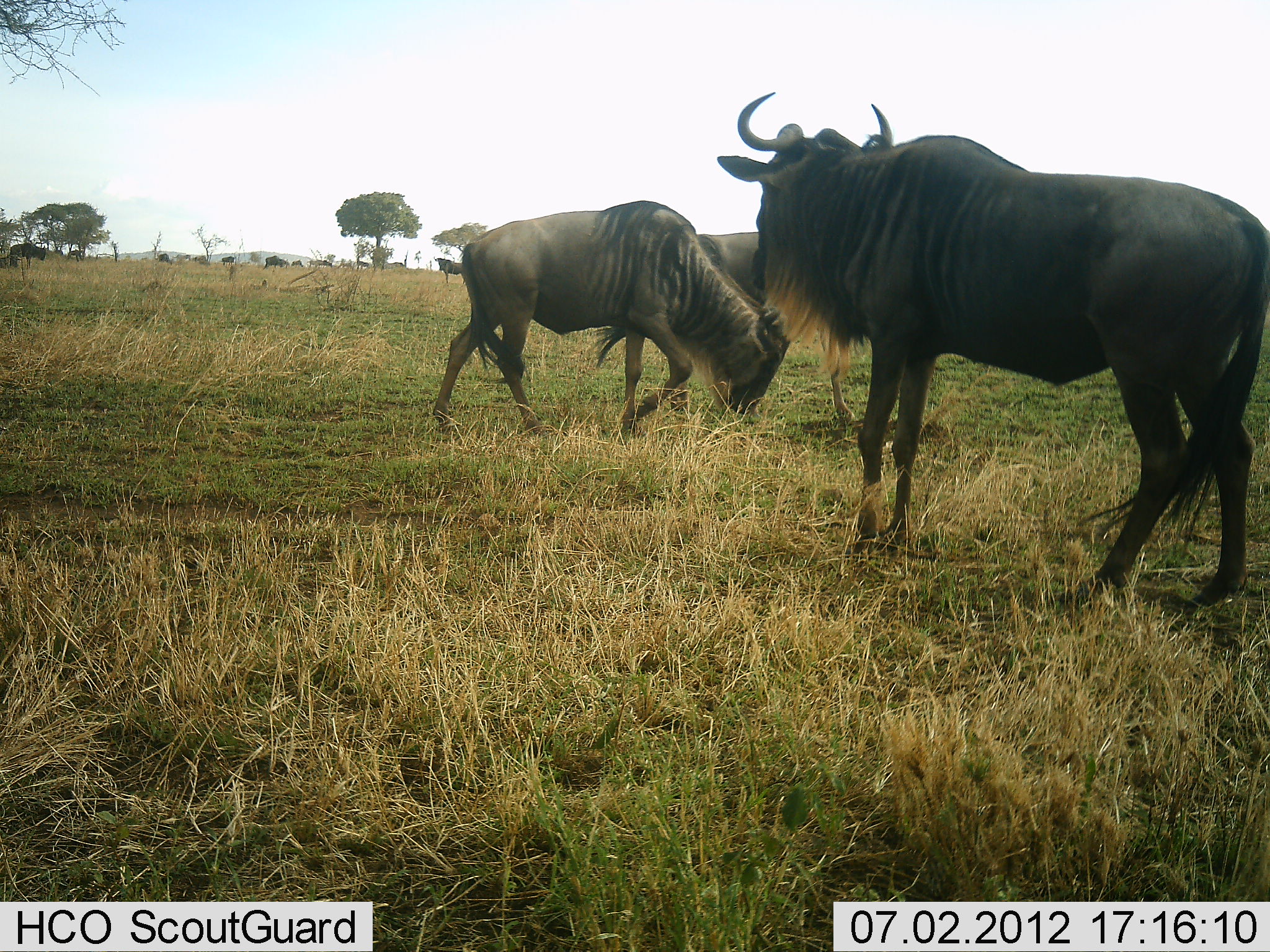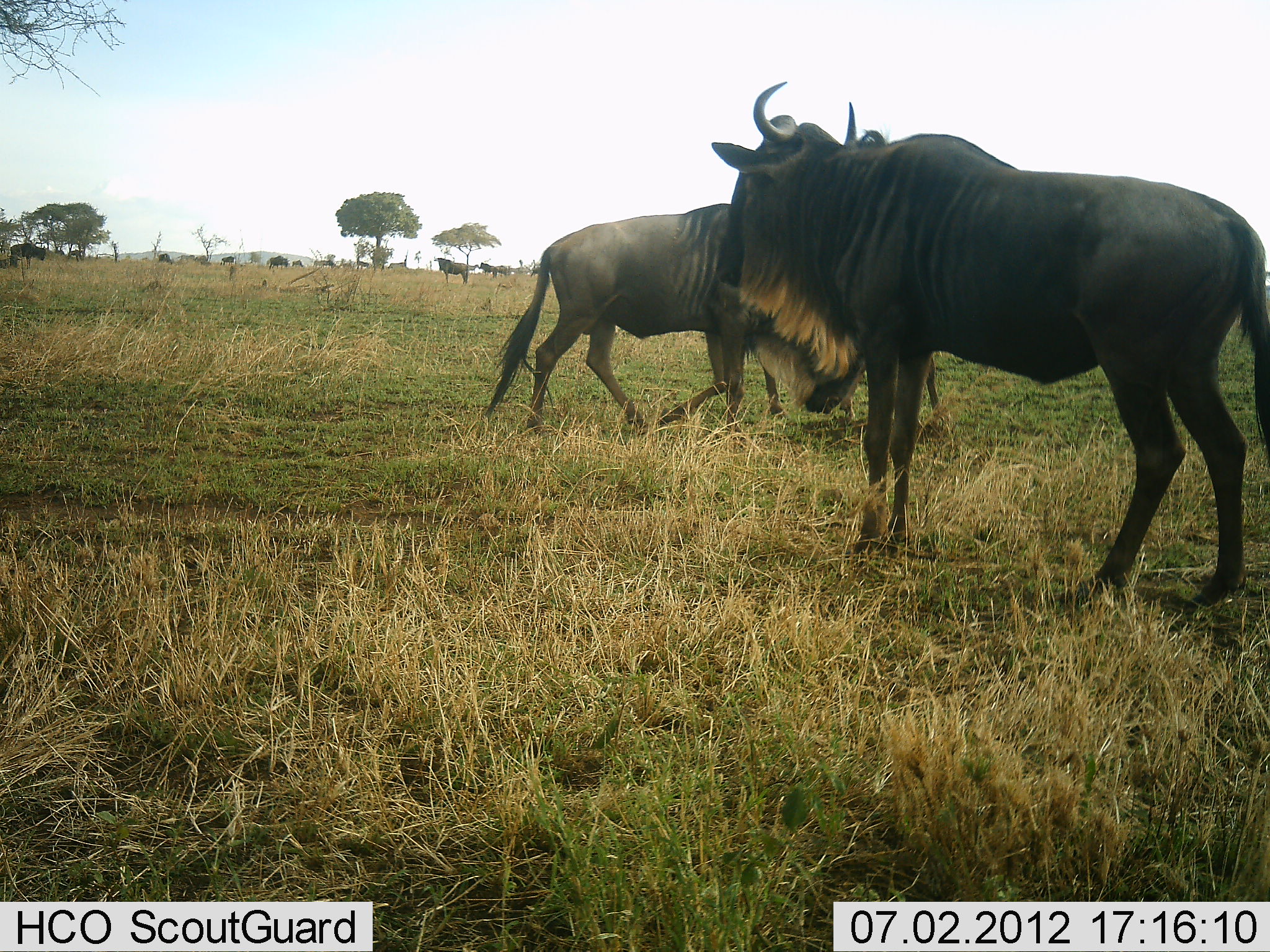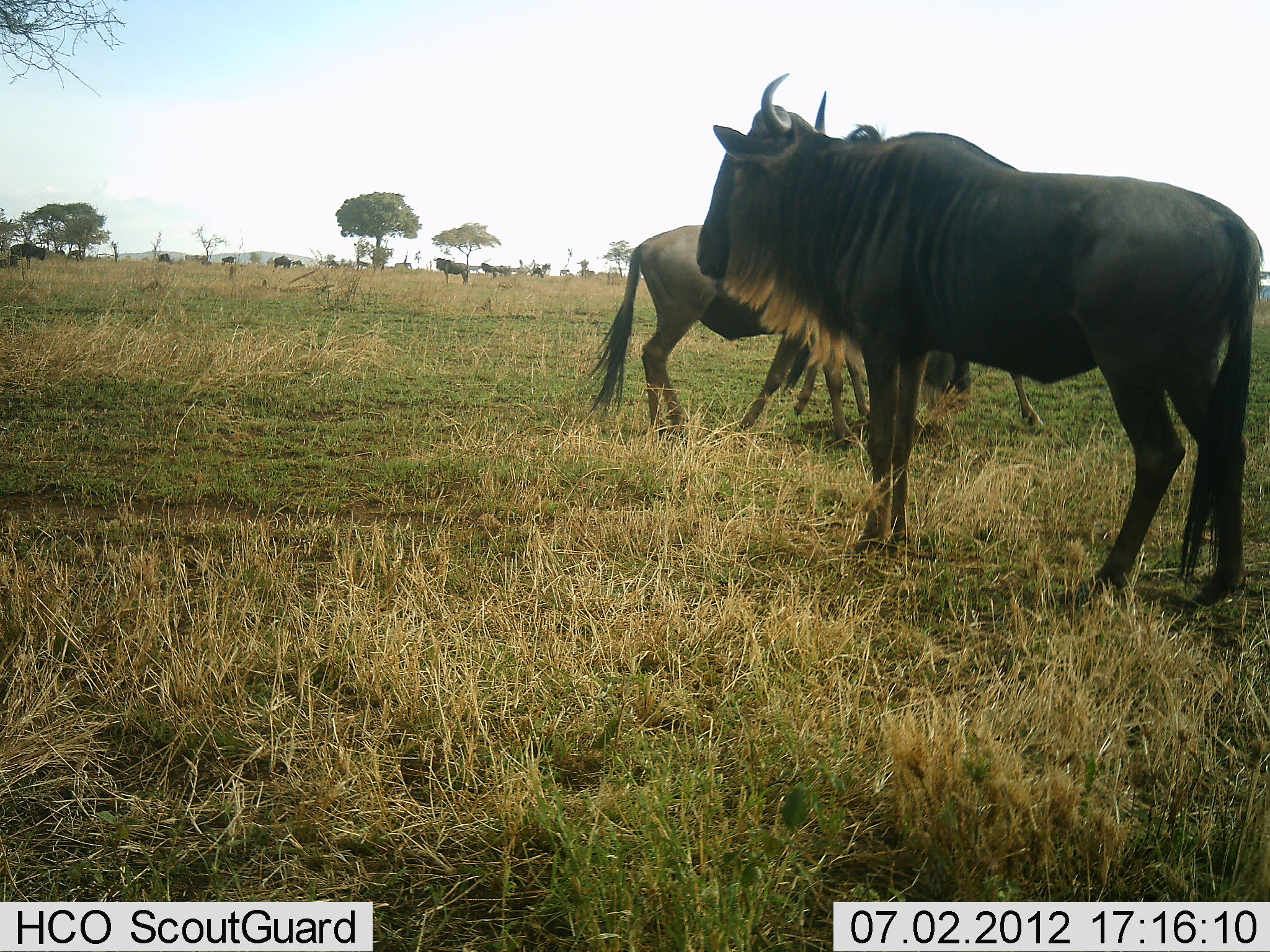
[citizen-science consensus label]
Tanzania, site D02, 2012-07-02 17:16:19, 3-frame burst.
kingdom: Animalia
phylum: Chordata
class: Mammalia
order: Artiodactyla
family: Bovidae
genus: Connochaetes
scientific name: Connochaetes taurinus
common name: blue wildebeest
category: wildebeest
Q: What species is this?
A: Wildebeest (blue wildebeest) (Connochaetes taurinus).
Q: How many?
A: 11-50.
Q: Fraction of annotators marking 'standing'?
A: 70%.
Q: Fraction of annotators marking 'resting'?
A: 10%.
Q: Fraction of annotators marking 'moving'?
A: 90%.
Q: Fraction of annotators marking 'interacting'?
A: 20%.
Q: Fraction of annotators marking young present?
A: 10%.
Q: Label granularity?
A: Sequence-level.